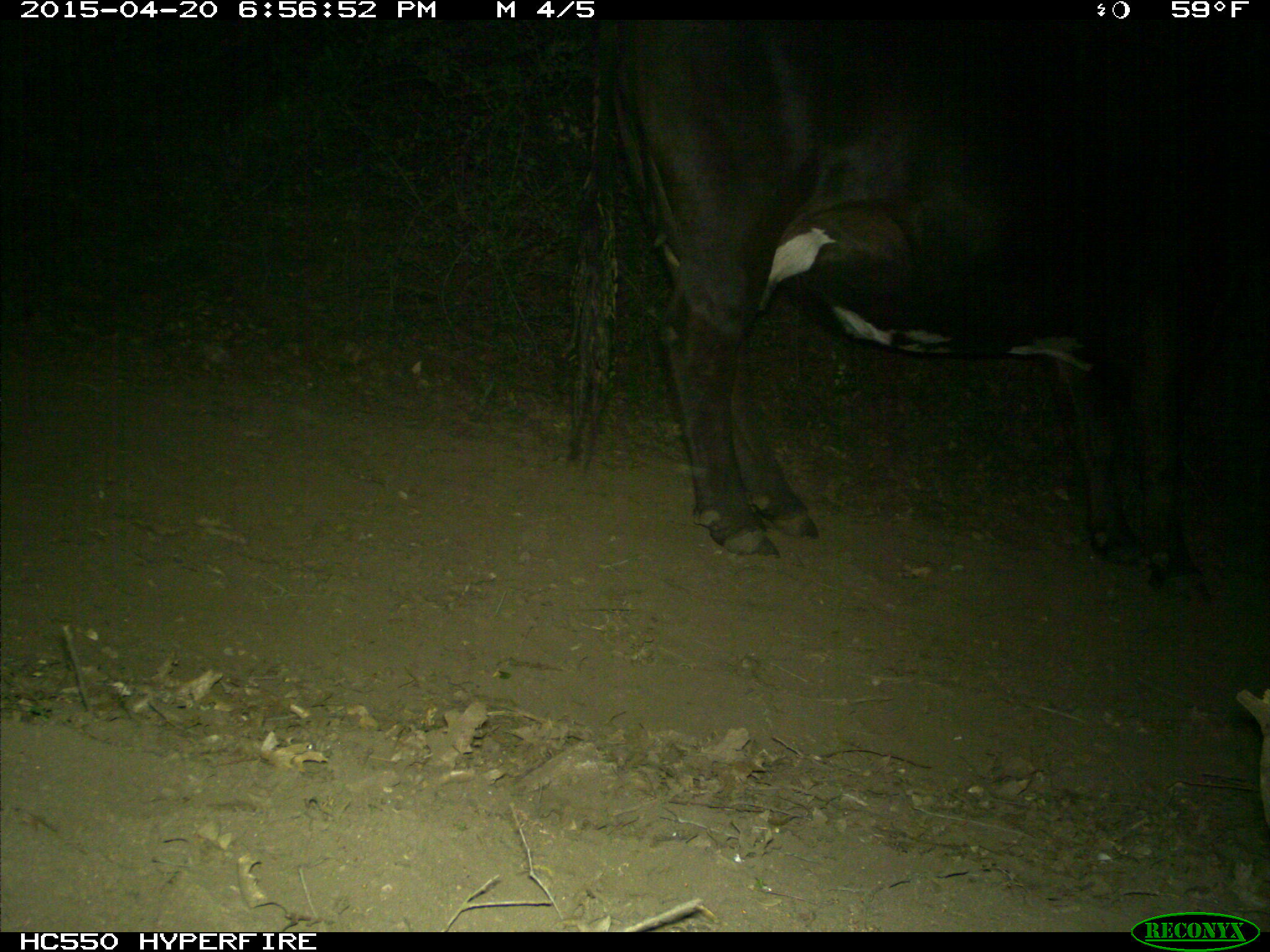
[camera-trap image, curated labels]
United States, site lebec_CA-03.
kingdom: Animalia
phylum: Chordata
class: Mammalia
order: Artiodactyla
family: Bovidae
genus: Bos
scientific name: Bos taurus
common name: domestic cow